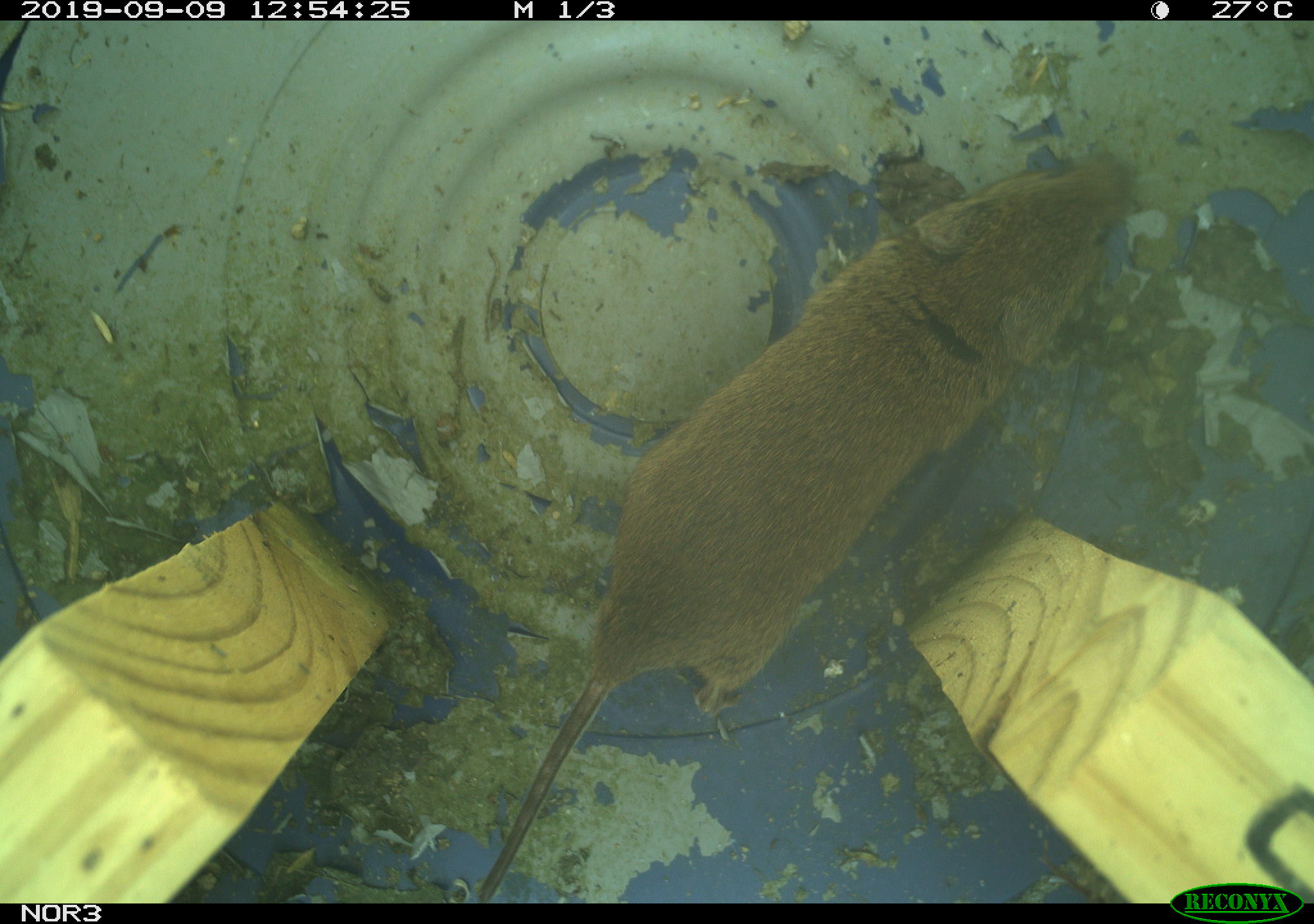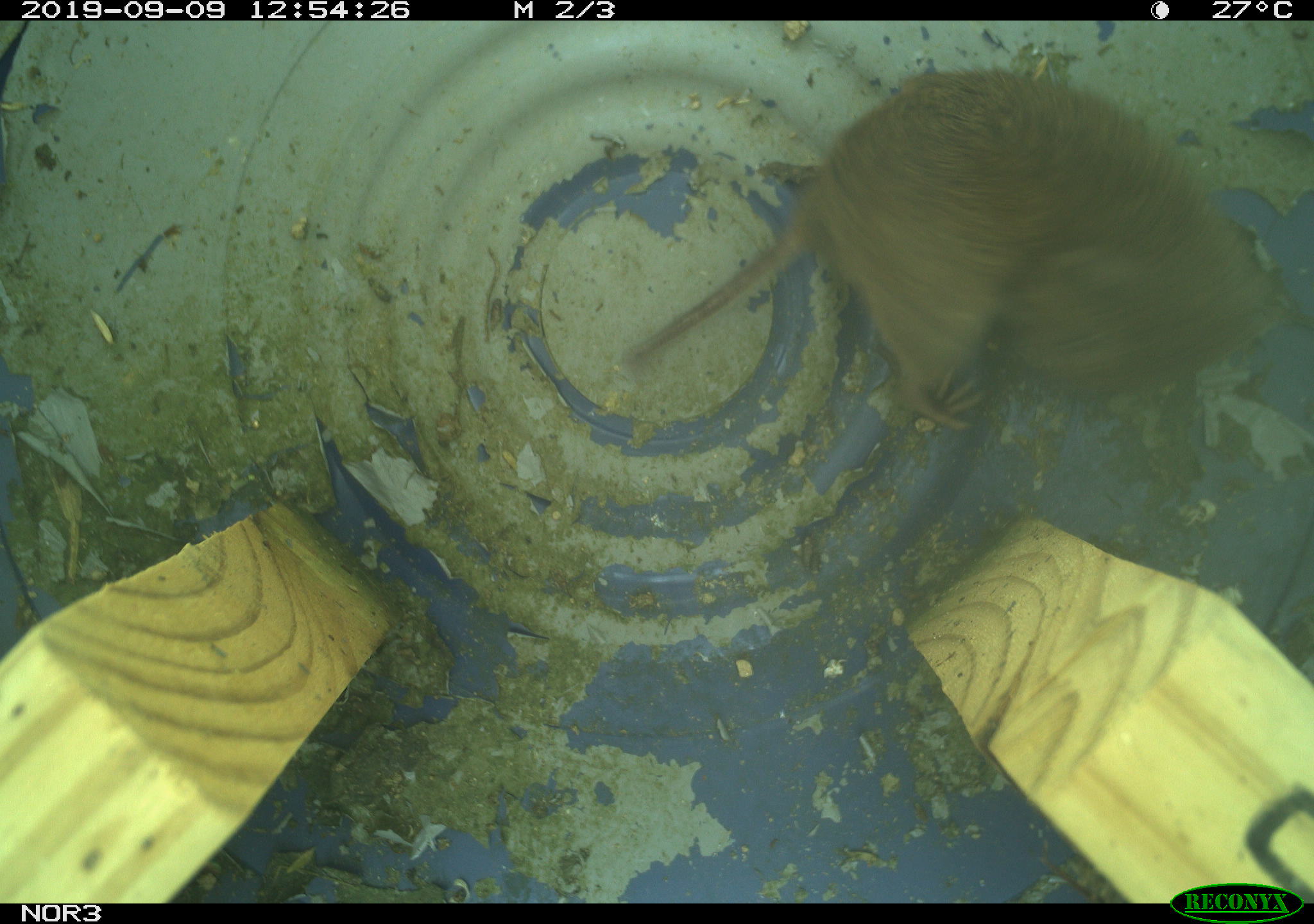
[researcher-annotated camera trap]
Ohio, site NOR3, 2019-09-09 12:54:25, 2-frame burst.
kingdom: Animalia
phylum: Chordata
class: Mammalia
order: Rodentia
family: Cricetidae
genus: Microtus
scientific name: Microtus pennsylvanicus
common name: meadow vole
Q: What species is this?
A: Meadow vole (Microtus pennsylvanicus).